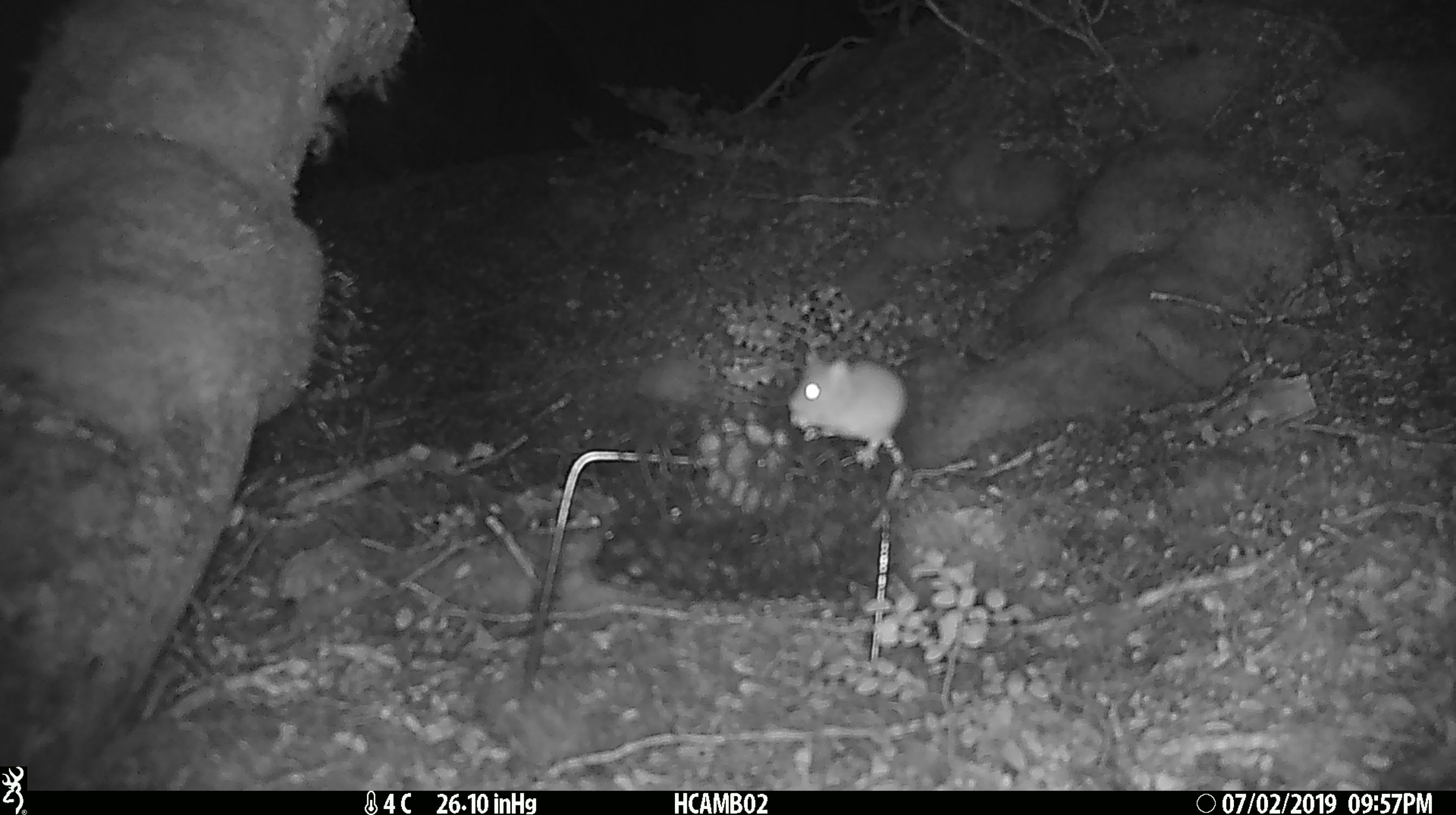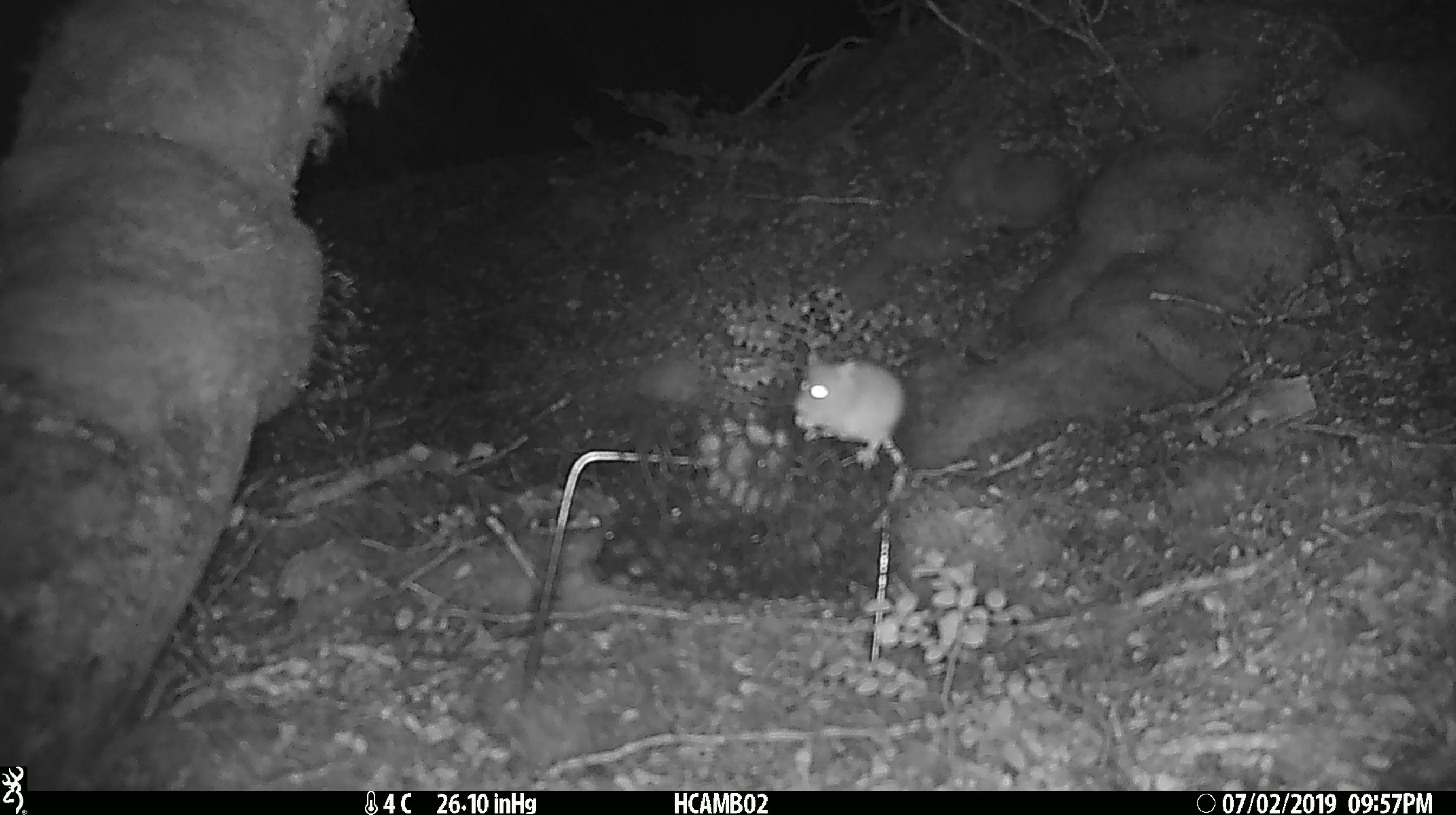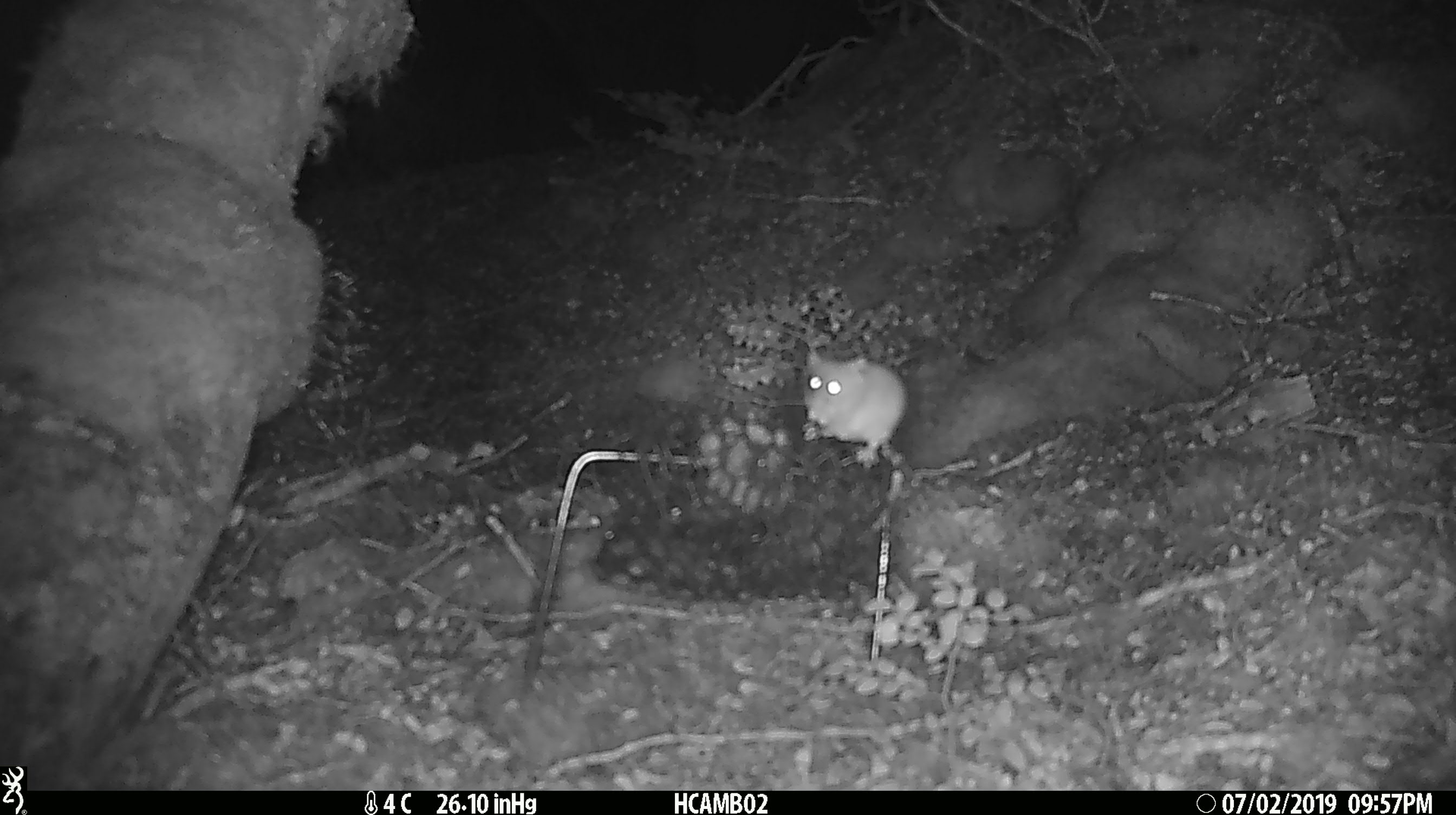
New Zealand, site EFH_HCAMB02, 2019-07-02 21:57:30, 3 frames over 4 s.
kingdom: Animalia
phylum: Chordata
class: Mammalia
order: Rodentia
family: Muridae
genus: Mus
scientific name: Mus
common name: mouse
Mouse (Mus).